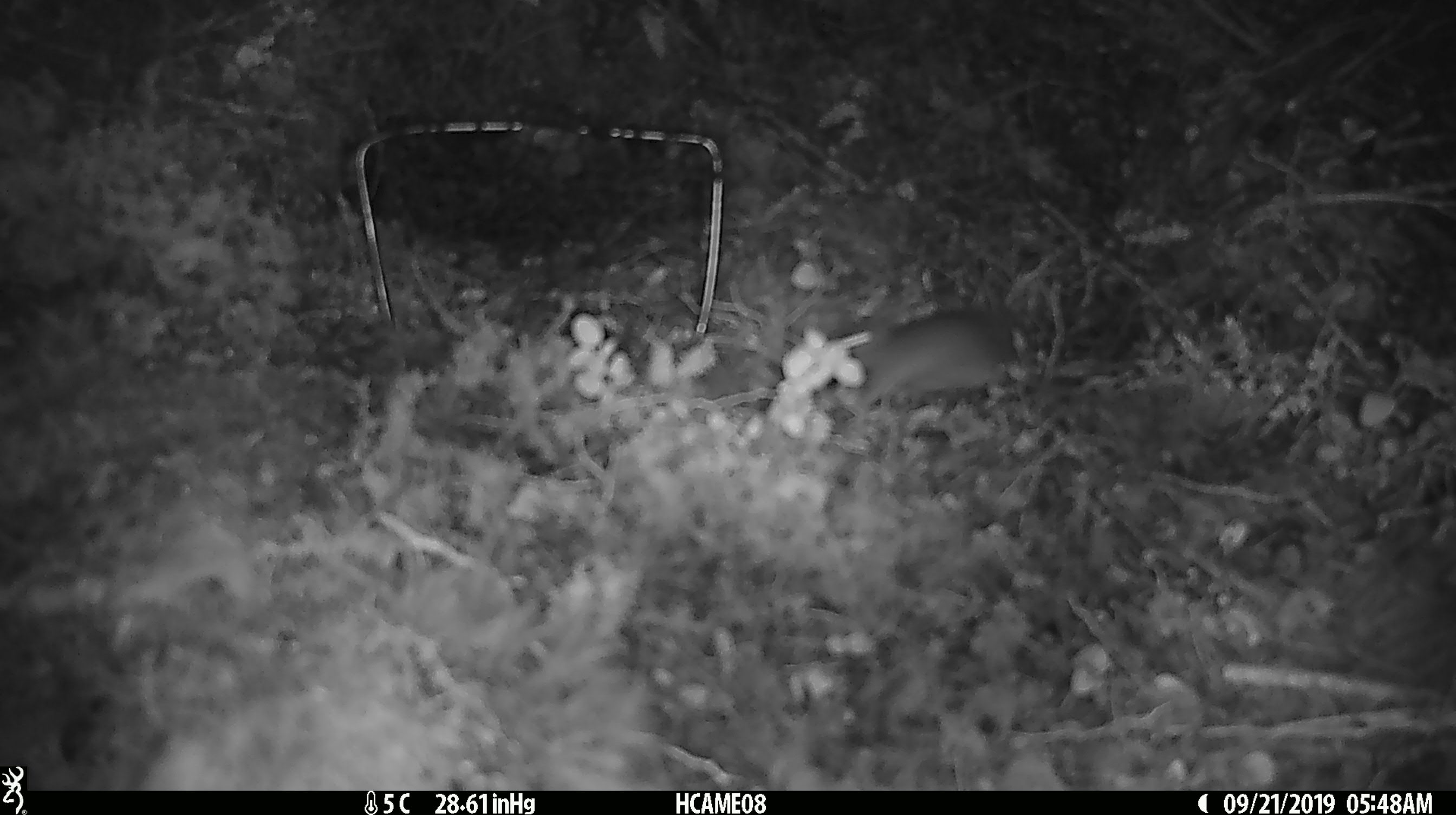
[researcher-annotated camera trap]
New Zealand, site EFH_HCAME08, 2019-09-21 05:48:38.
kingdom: Animalia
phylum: Chordata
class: Mammalia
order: Rodentia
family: Muridae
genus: Mus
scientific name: Mus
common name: mouse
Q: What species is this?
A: Mouse (Mus).